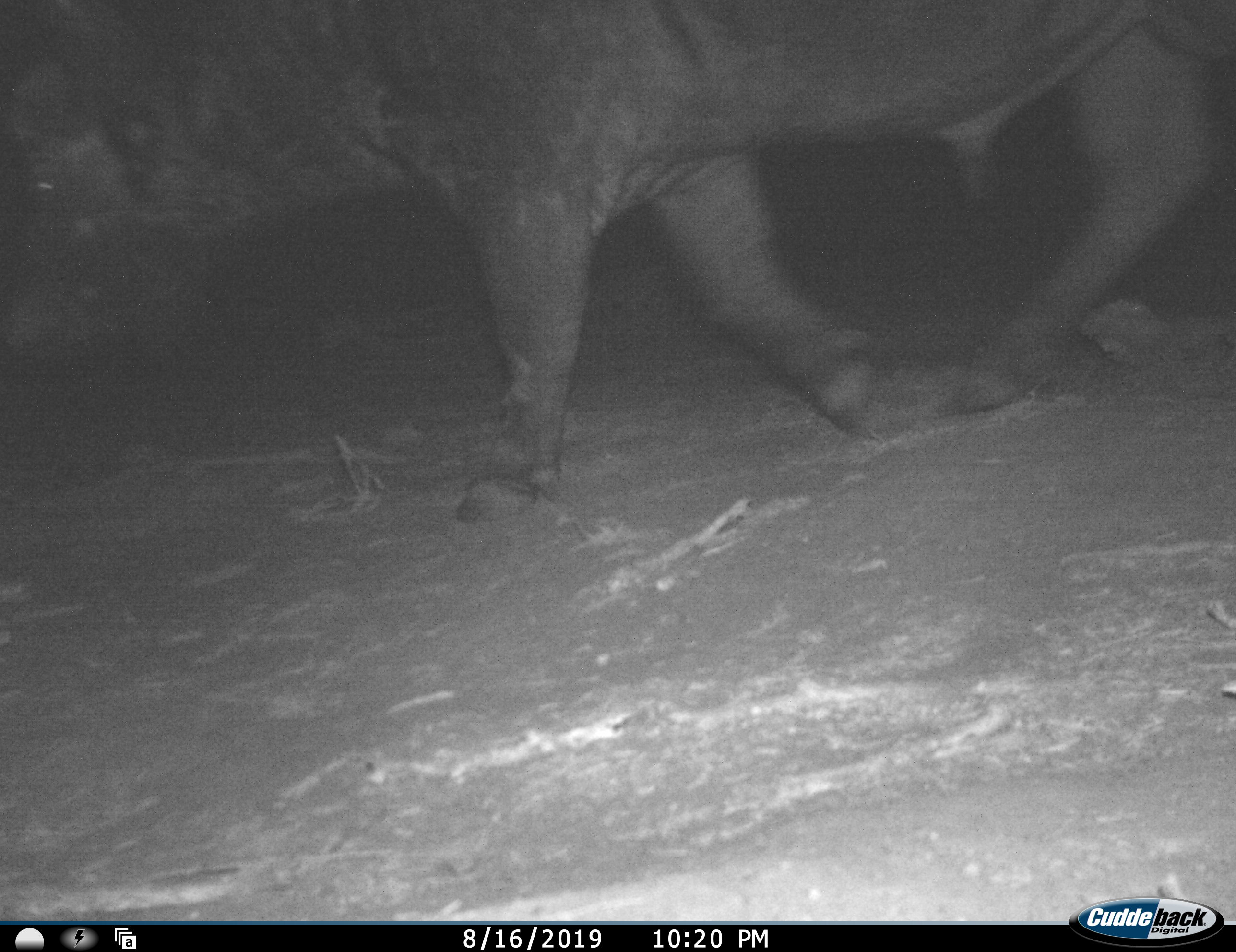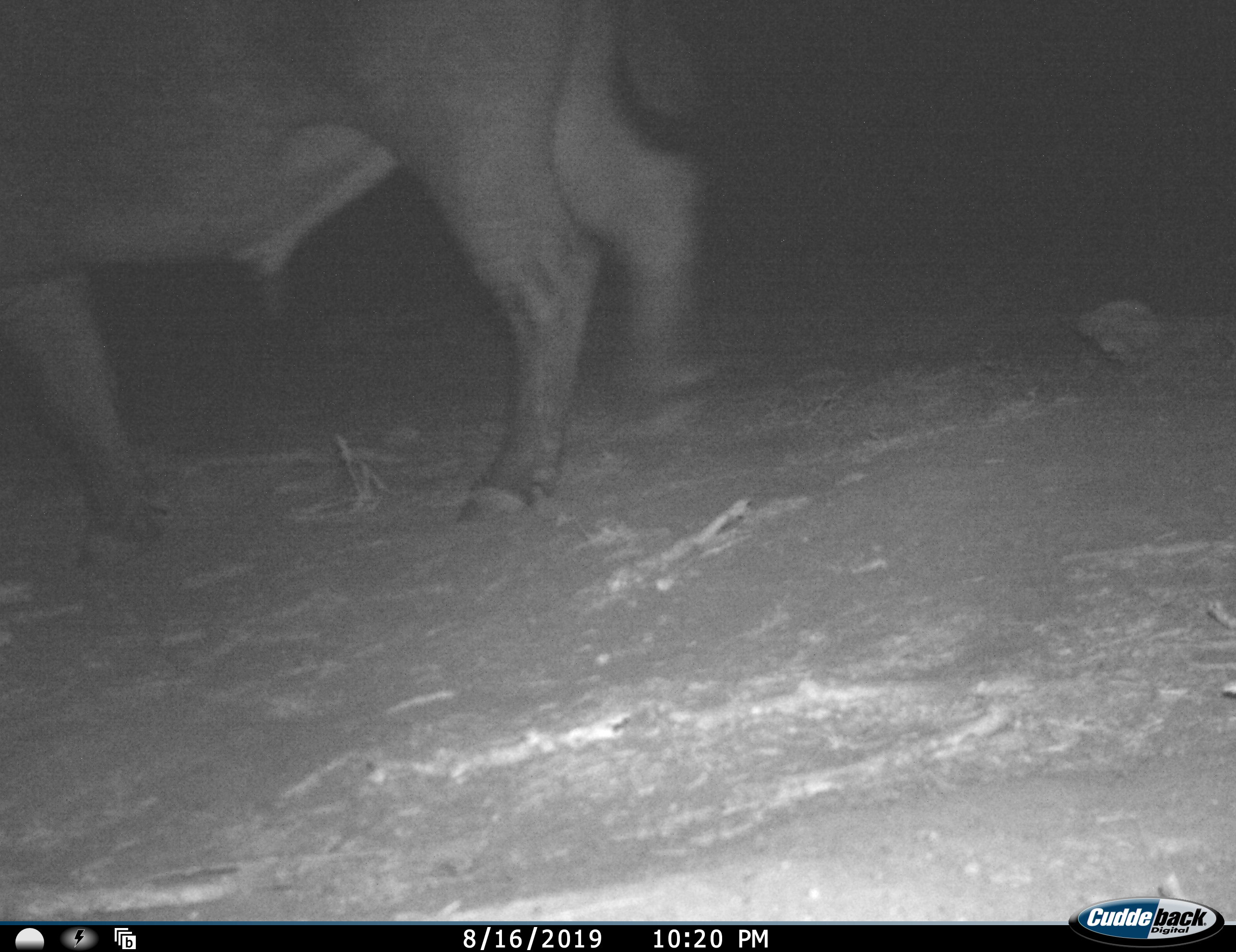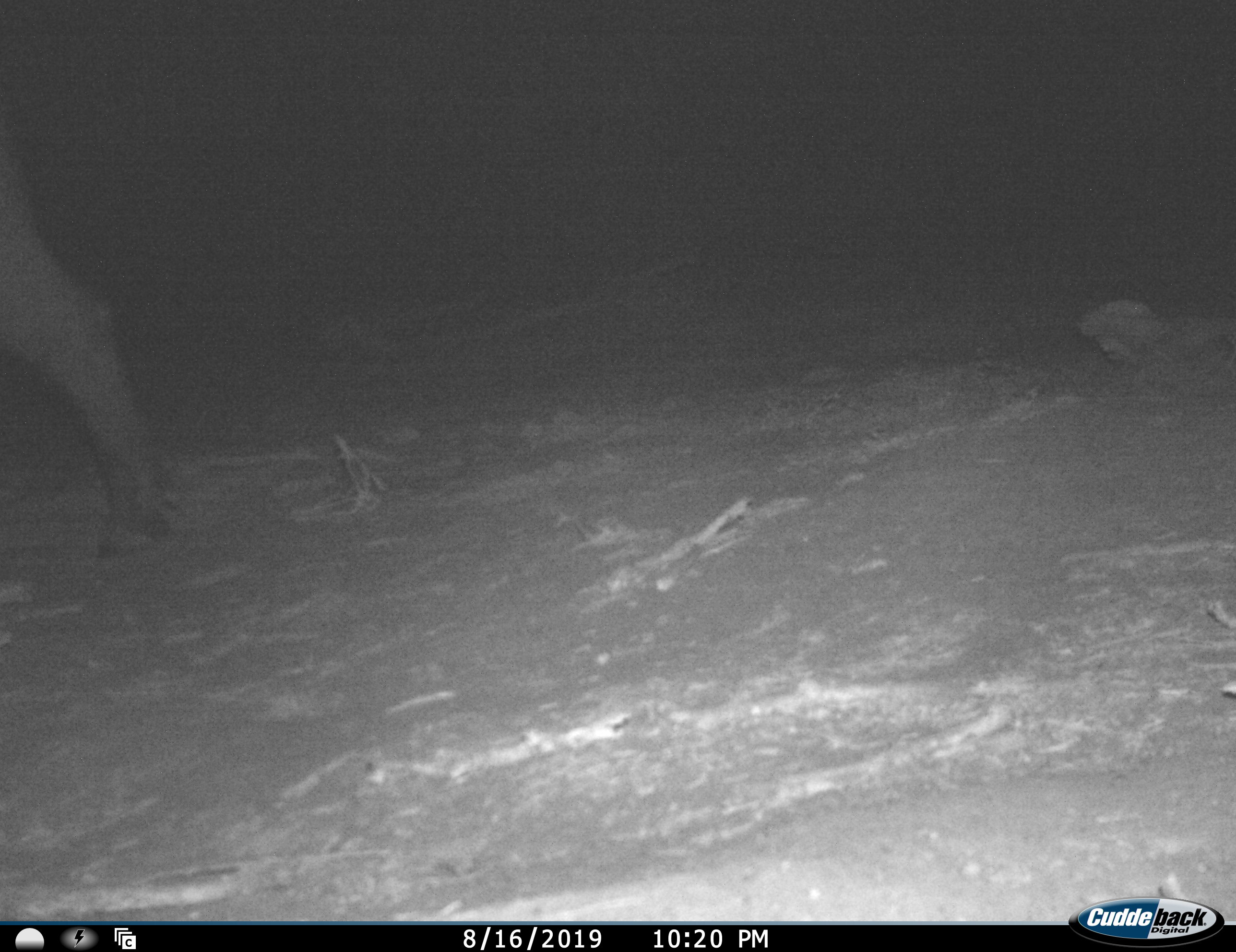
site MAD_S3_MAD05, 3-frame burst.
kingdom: Animalia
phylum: Chordata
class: Mammalia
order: Artiodactyla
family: Bovidae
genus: Syncerus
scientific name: Syncerus caffer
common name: african buffalo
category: buffalo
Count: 1.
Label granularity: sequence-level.